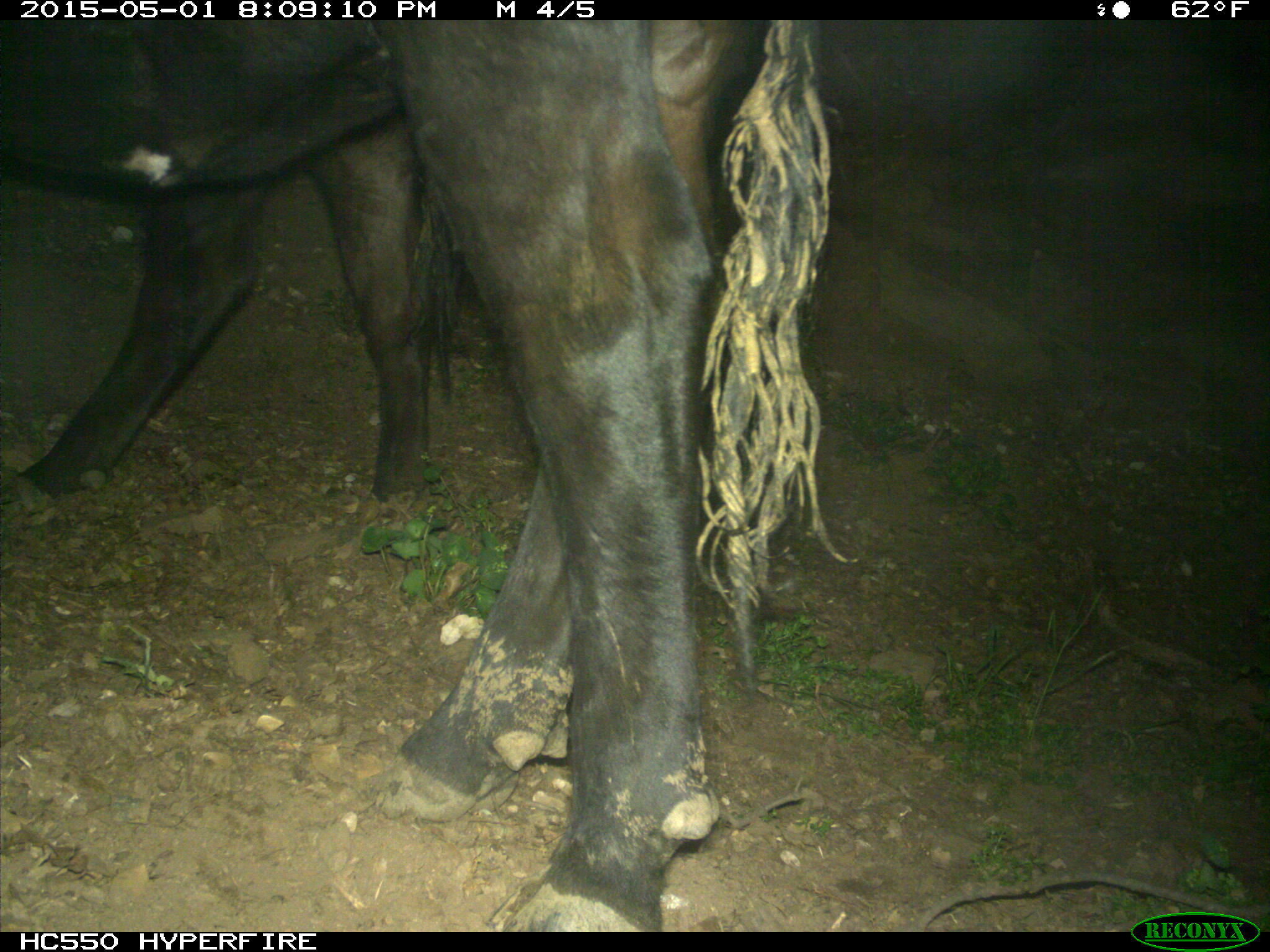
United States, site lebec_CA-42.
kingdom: Animalia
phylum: Chordata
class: Mammalia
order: Artiodactyla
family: Bovidae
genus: Bos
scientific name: Bos taurus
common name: domestic cow